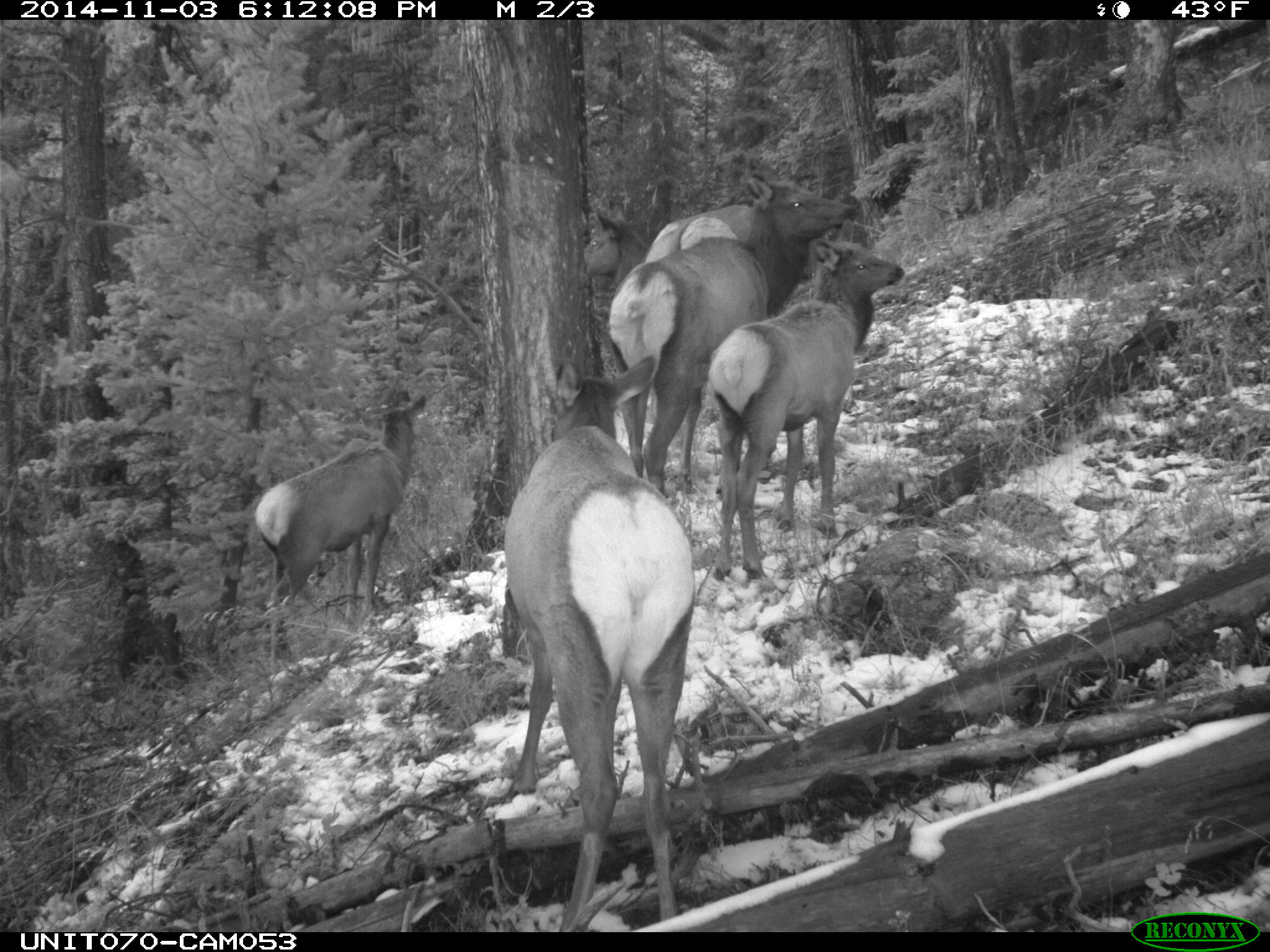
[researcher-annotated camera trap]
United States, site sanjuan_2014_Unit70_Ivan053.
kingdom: Animalia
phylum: Chordata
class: Mammalia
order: Artiodactyla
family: Cervidae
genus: Cervus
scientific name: Cervus elaphus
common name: red deer